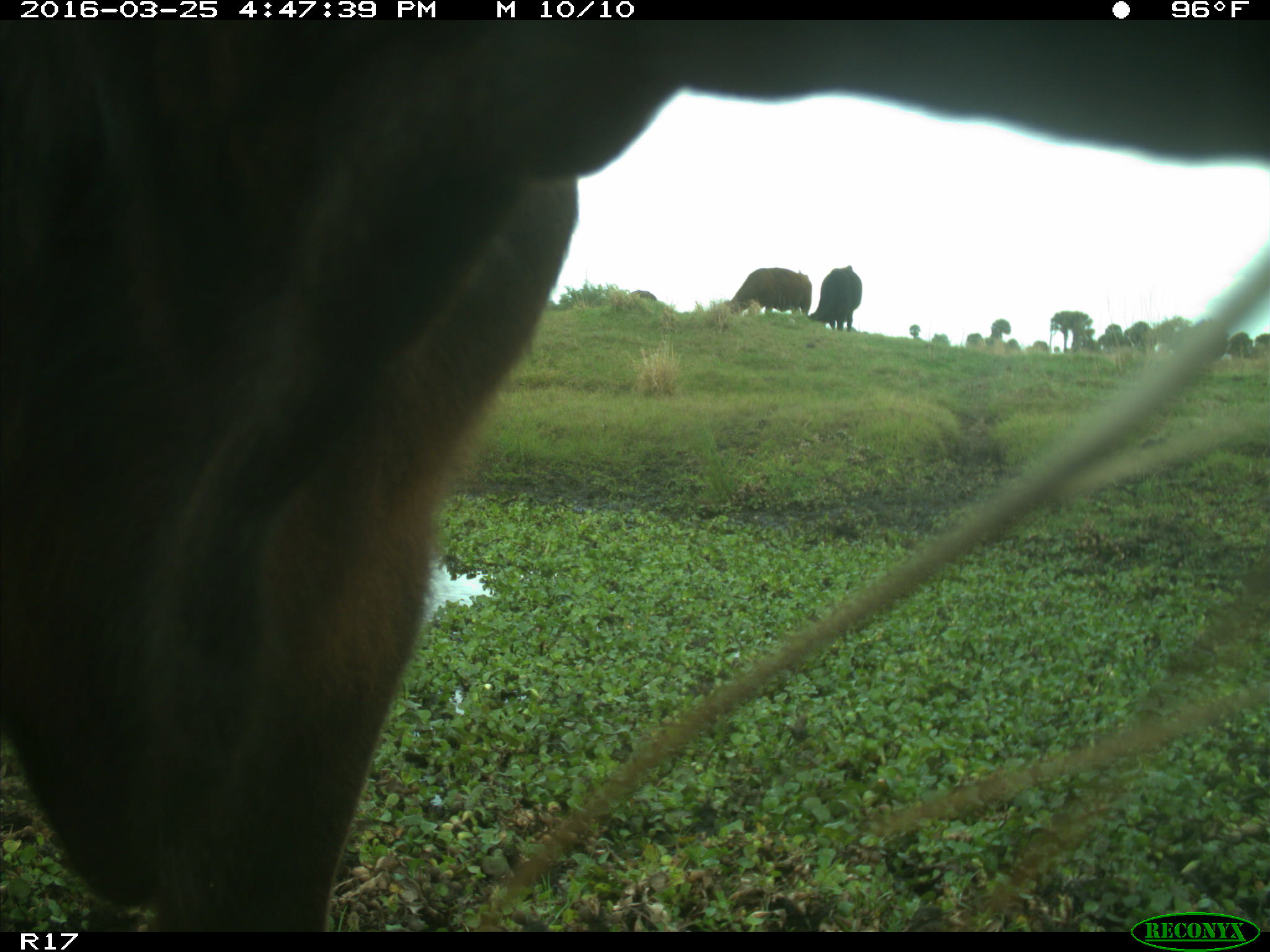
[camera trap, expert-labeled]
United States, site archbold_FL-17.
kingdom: Animalia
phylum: Chordata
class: Mammalia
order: Artiodactyla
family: Bovidae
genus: Bos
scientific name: Bos taurus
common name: domestic cow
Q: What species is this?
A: Bos taurus (domestic cow).